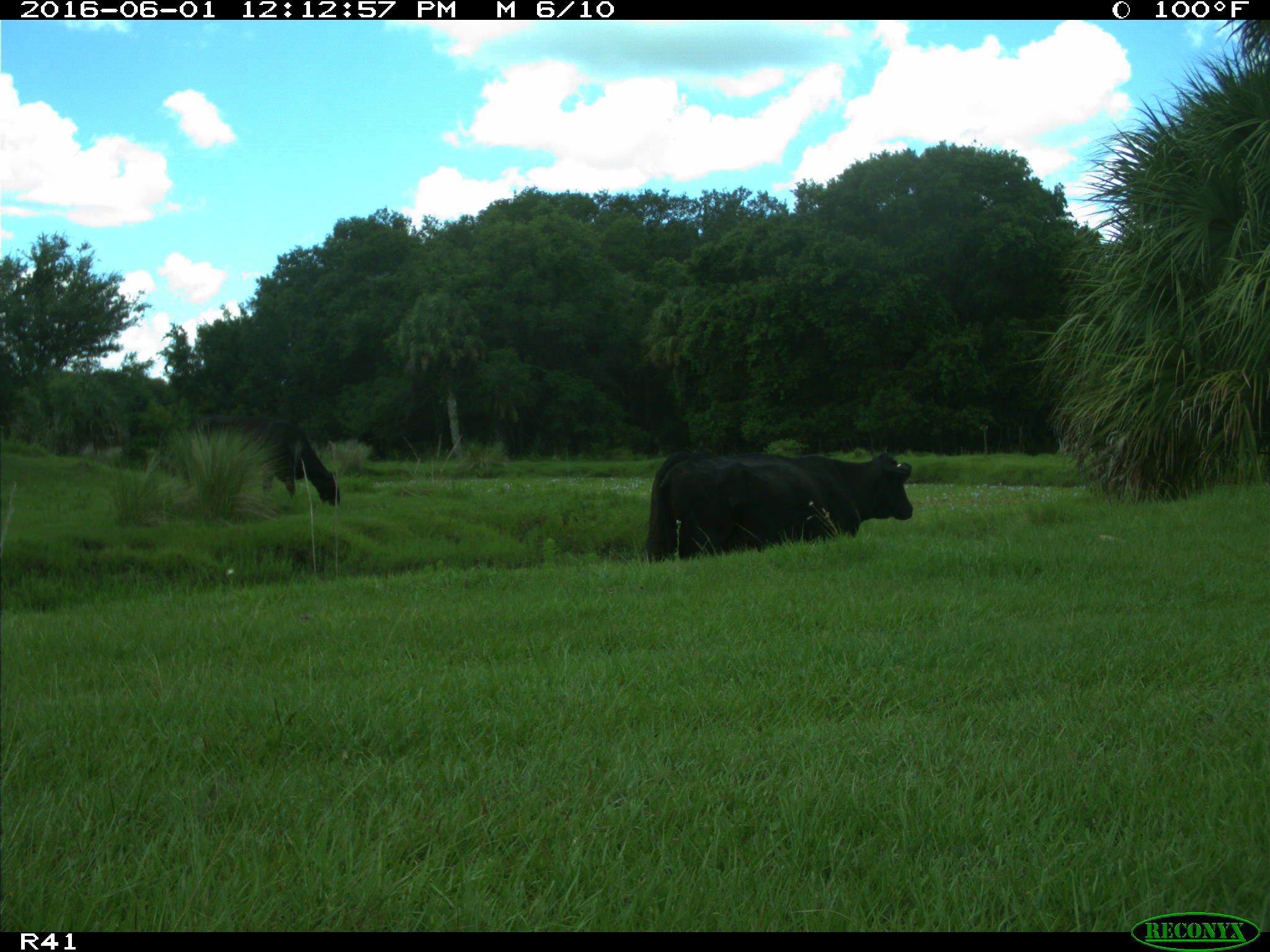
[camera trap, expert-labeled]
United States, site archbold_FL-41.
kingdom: Animalia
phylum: Chordata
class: Mammalia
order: Artiodactyla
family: Bovidae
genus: Bos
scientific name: Bos taurus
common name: domestic cow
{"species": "Bos taurus (domestic cow)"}